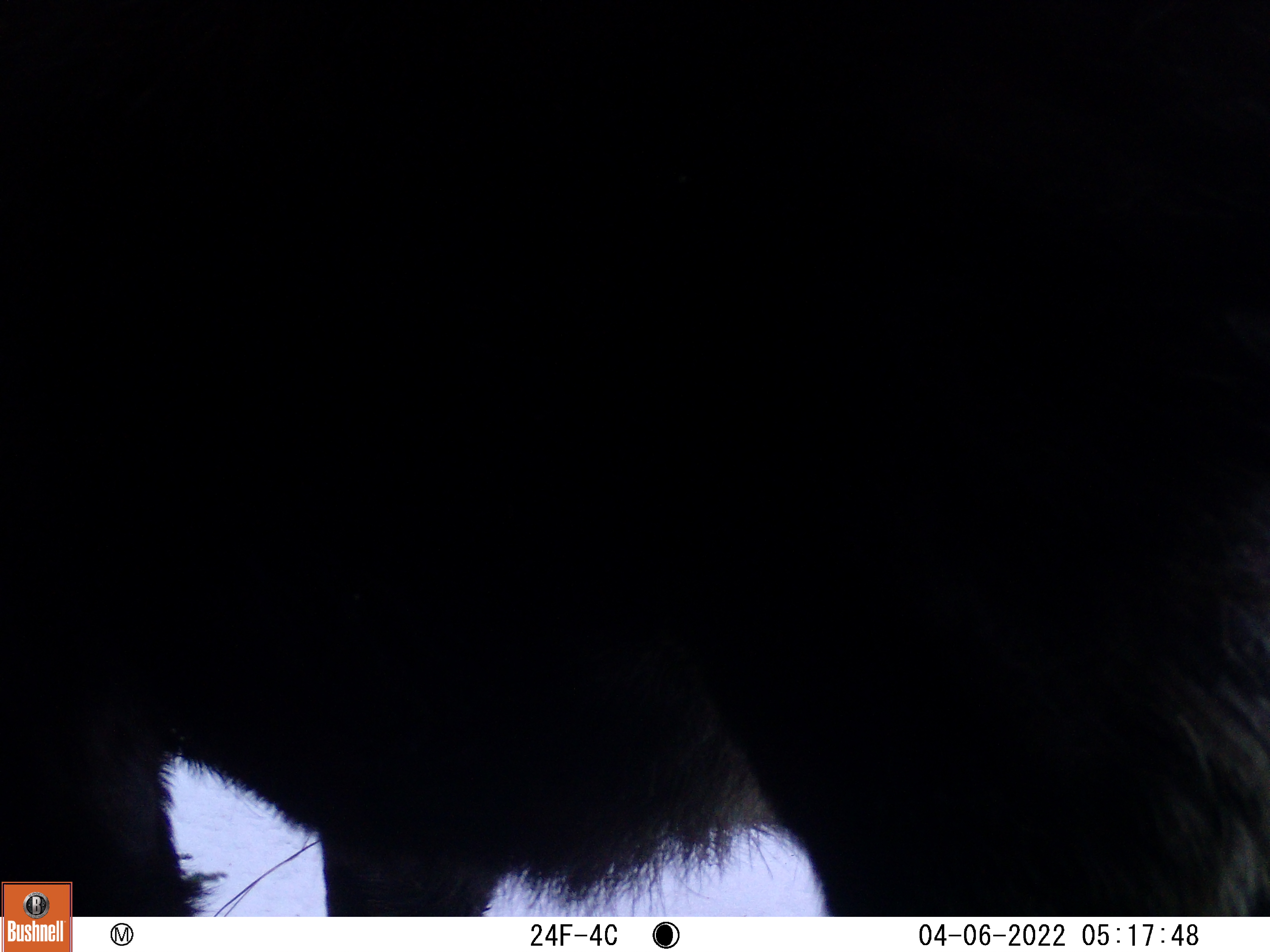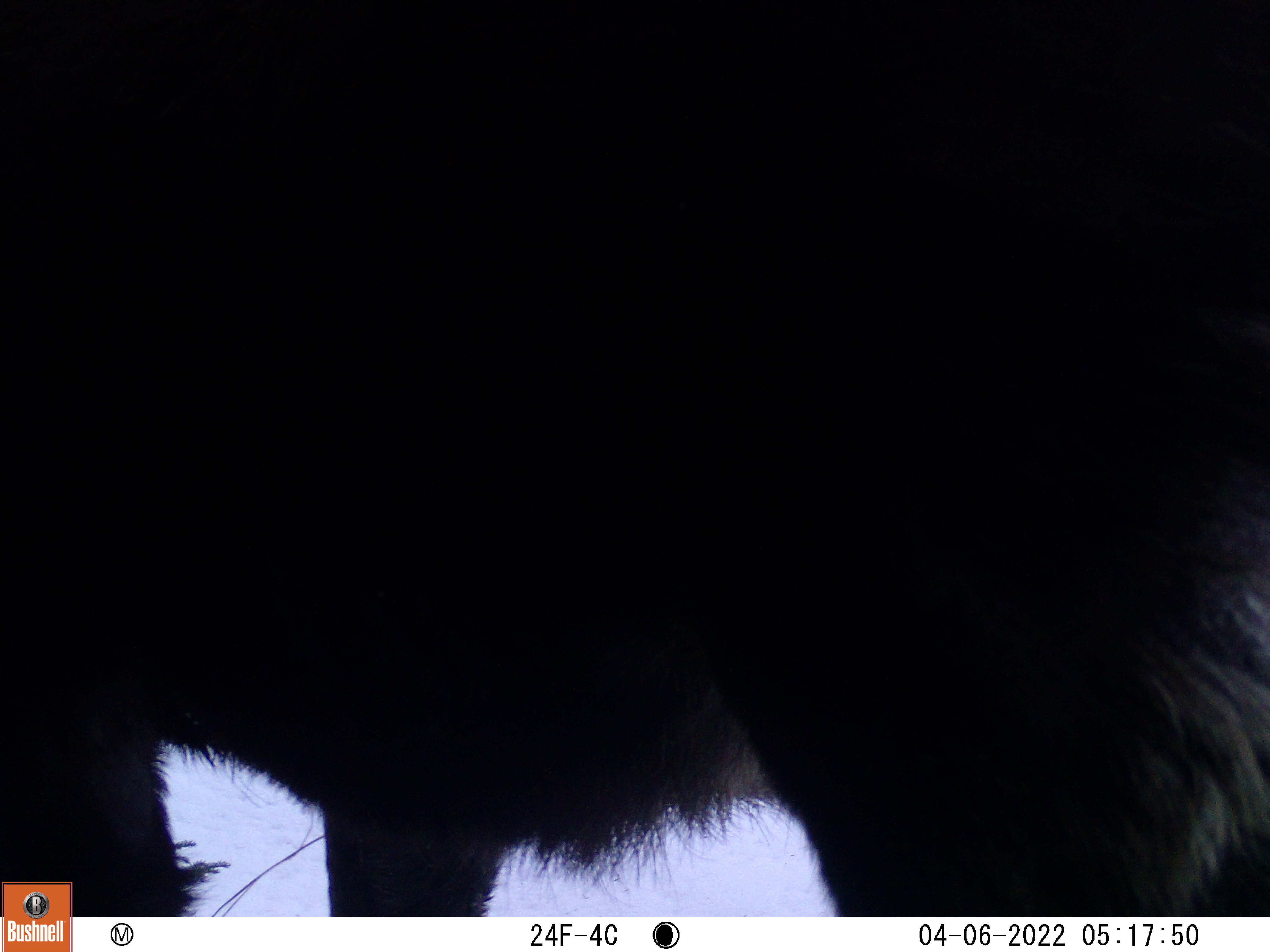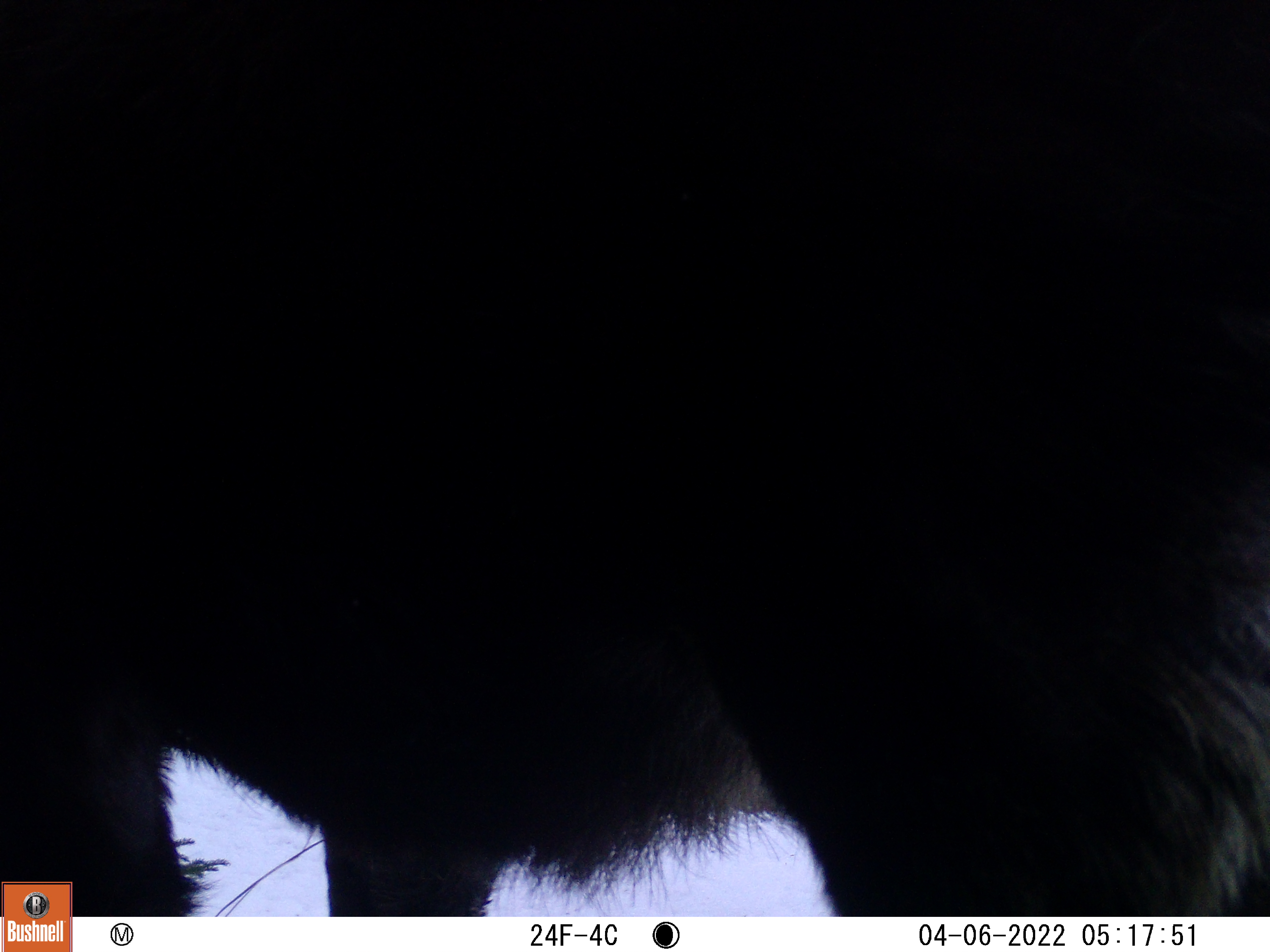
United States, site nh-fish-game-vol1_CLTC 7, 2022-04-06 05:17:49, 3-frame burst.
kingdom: Animalia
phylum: Chordata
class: Mammalia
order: Artiodactyla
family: Cervidae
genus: Alces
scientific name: Alces alces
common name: moose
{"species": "moose (Alces alces)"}